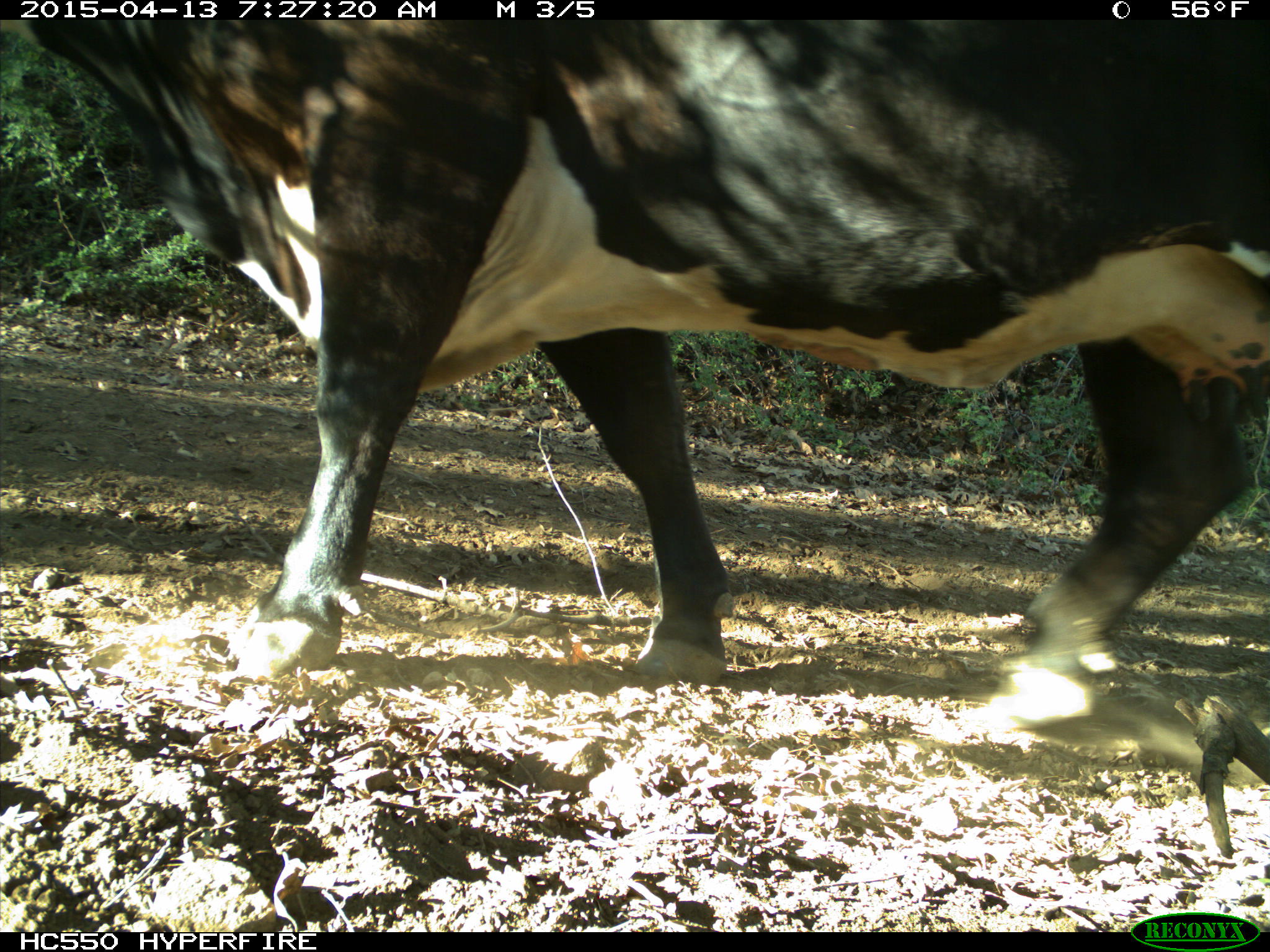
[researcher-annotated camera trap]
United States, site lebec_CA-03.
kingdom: Animalia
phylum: Chordata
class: Mammalia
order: Artiodactyla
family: Bovidae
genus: Bos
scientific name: Bos taurus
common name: domestic cow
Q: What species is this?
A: Bos taurus (domestic cow).